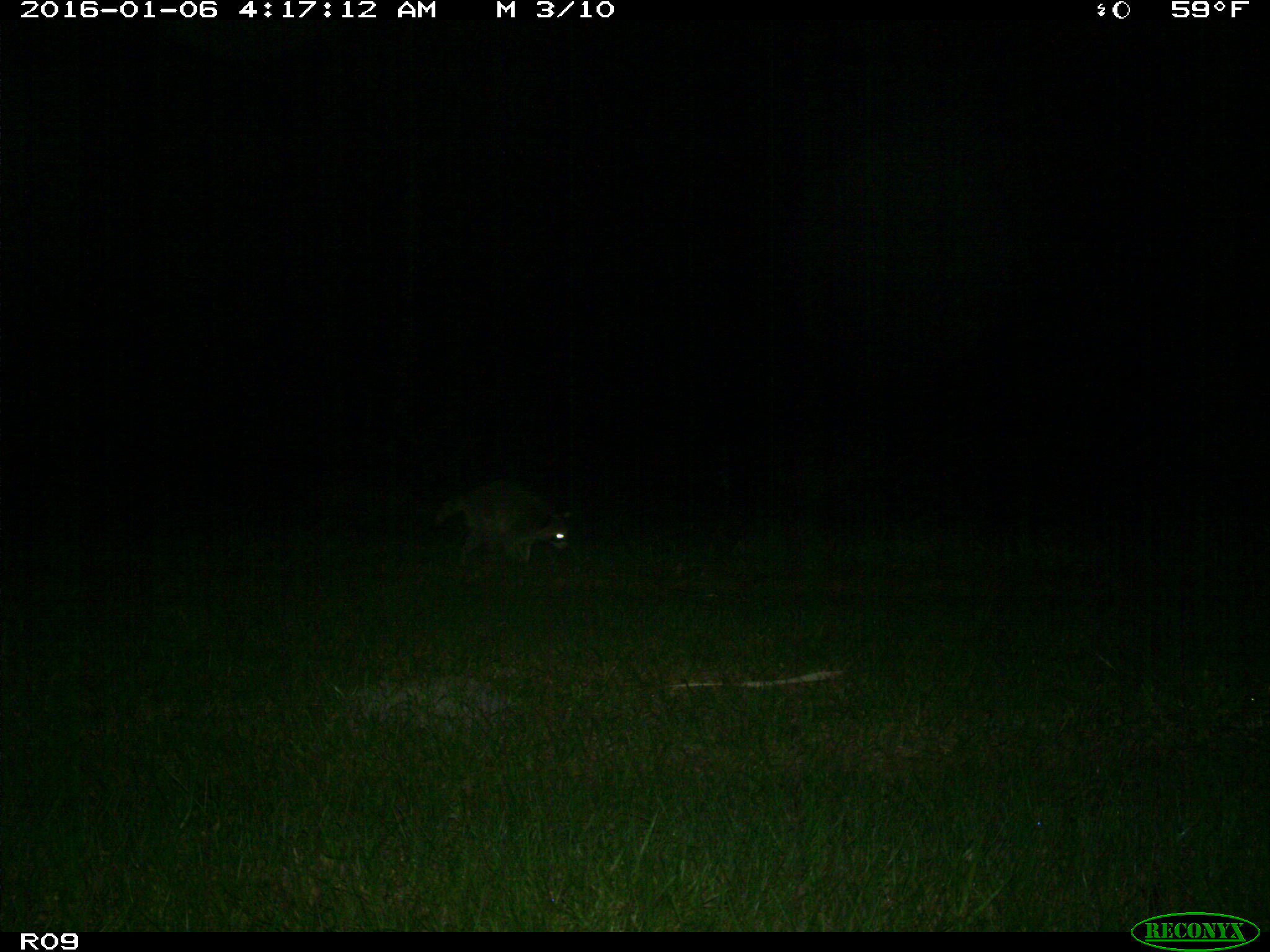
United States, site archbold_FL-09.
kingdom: Animalia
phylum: Chordata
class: Mammalia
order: Carnivora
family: Procyonidae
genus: Procyon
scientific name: Procyon lotor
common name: common raccoon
Procyon lotor (common raccoon).